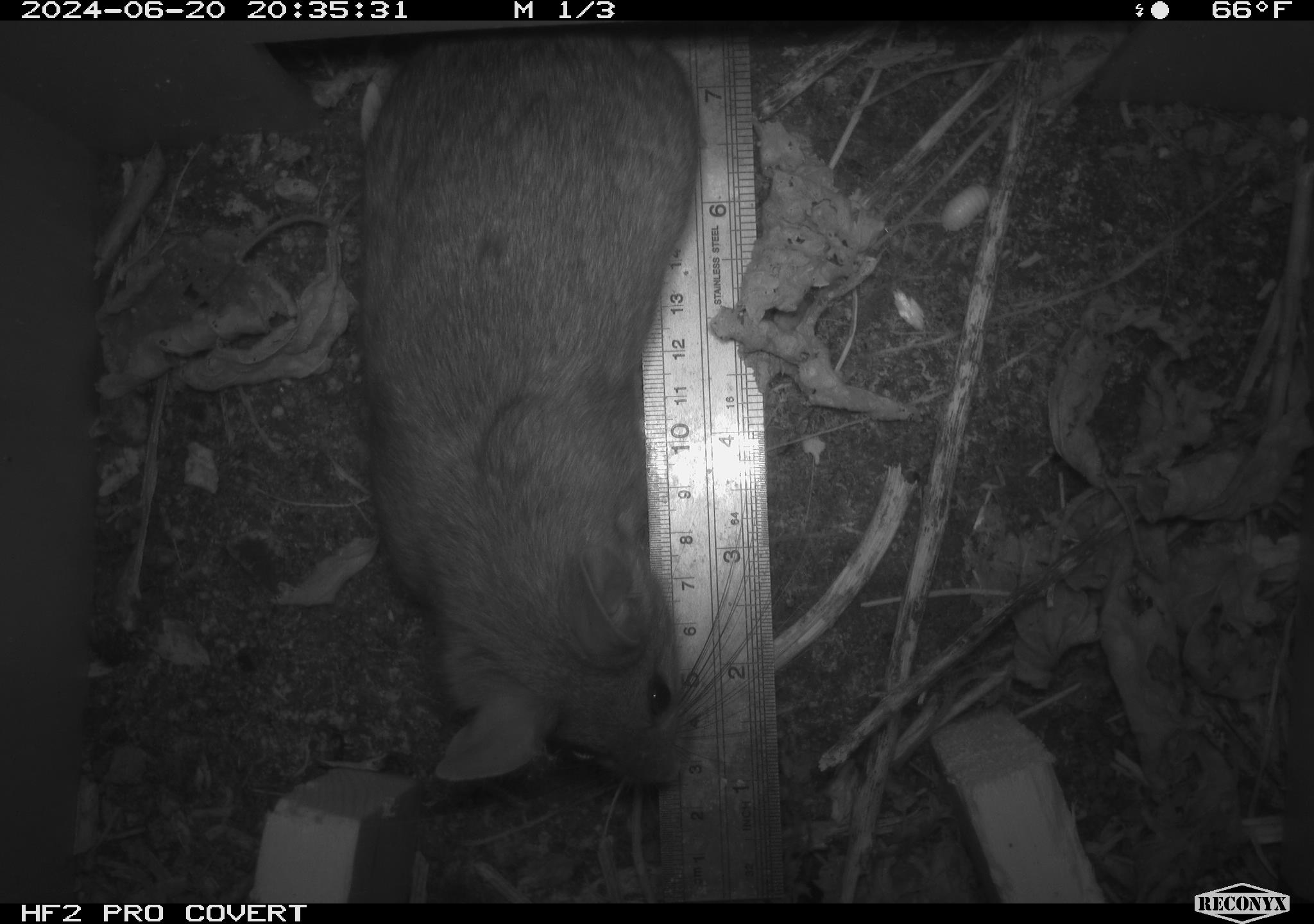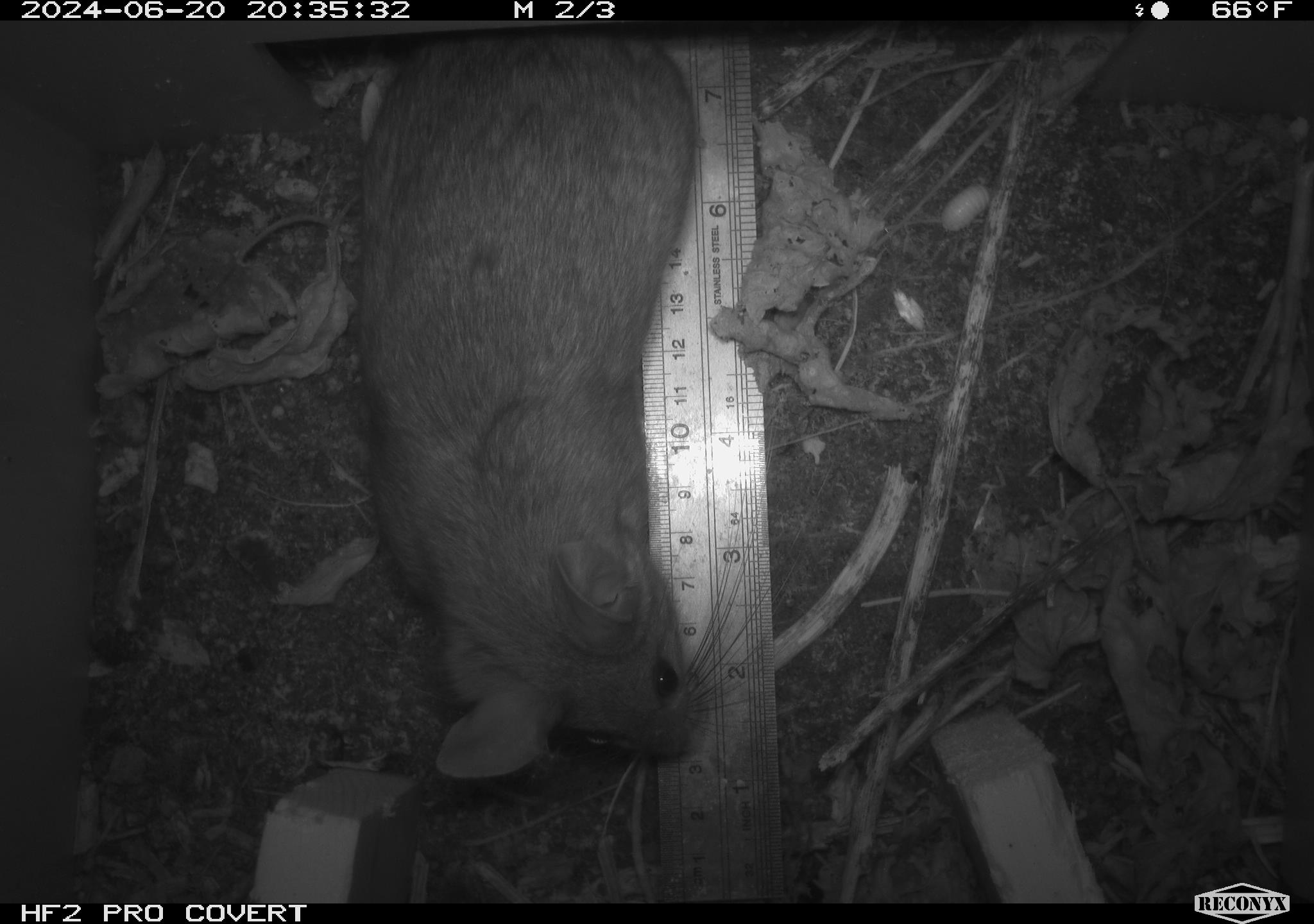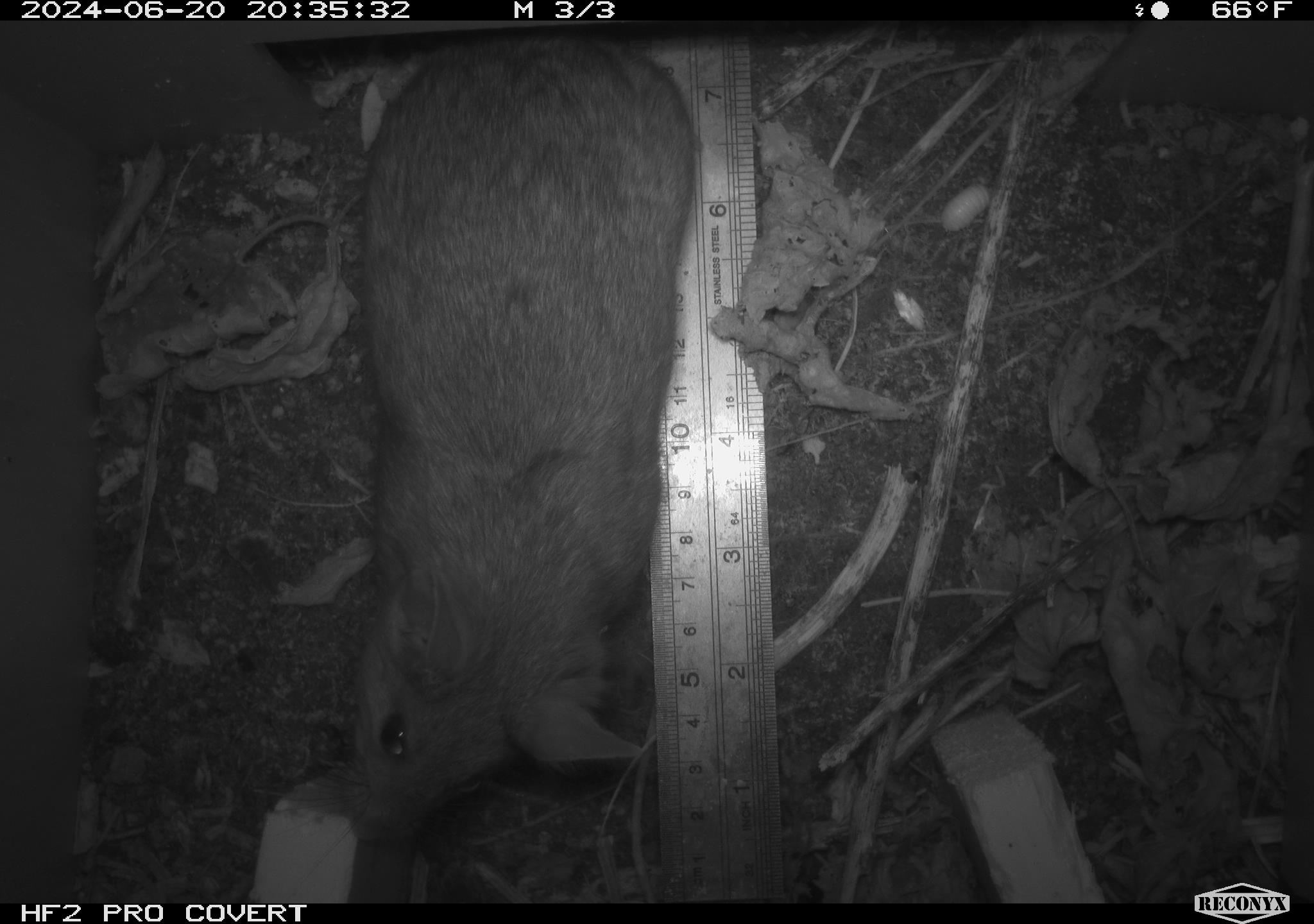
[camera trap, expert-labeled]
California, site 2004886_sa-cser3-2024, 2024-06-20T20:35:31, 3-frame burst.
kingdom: Animalia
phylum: Chordata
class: Mammalia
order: Rodentia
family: Muridae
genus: Rattus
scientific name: Rattus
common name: rat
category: rattus species